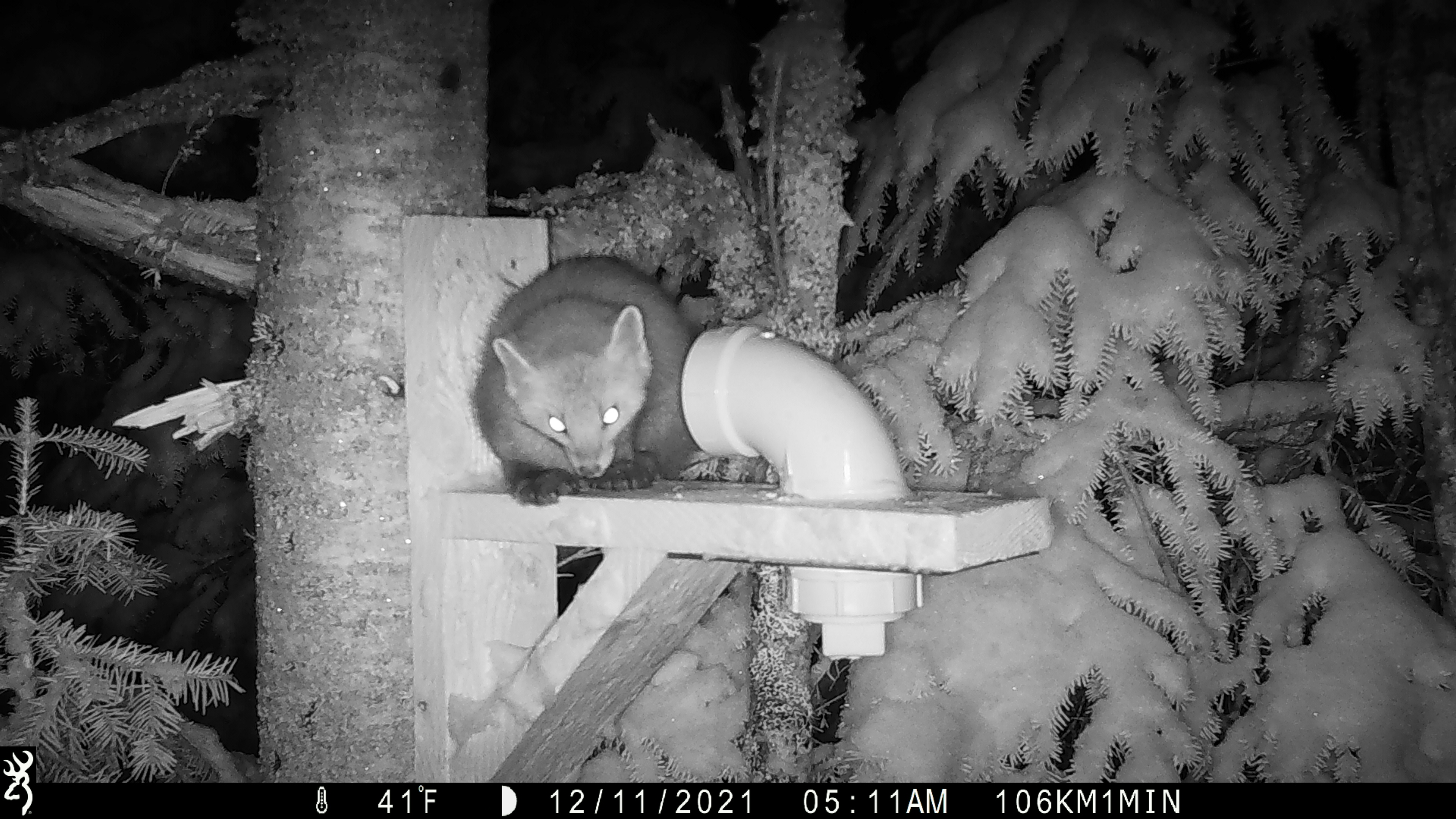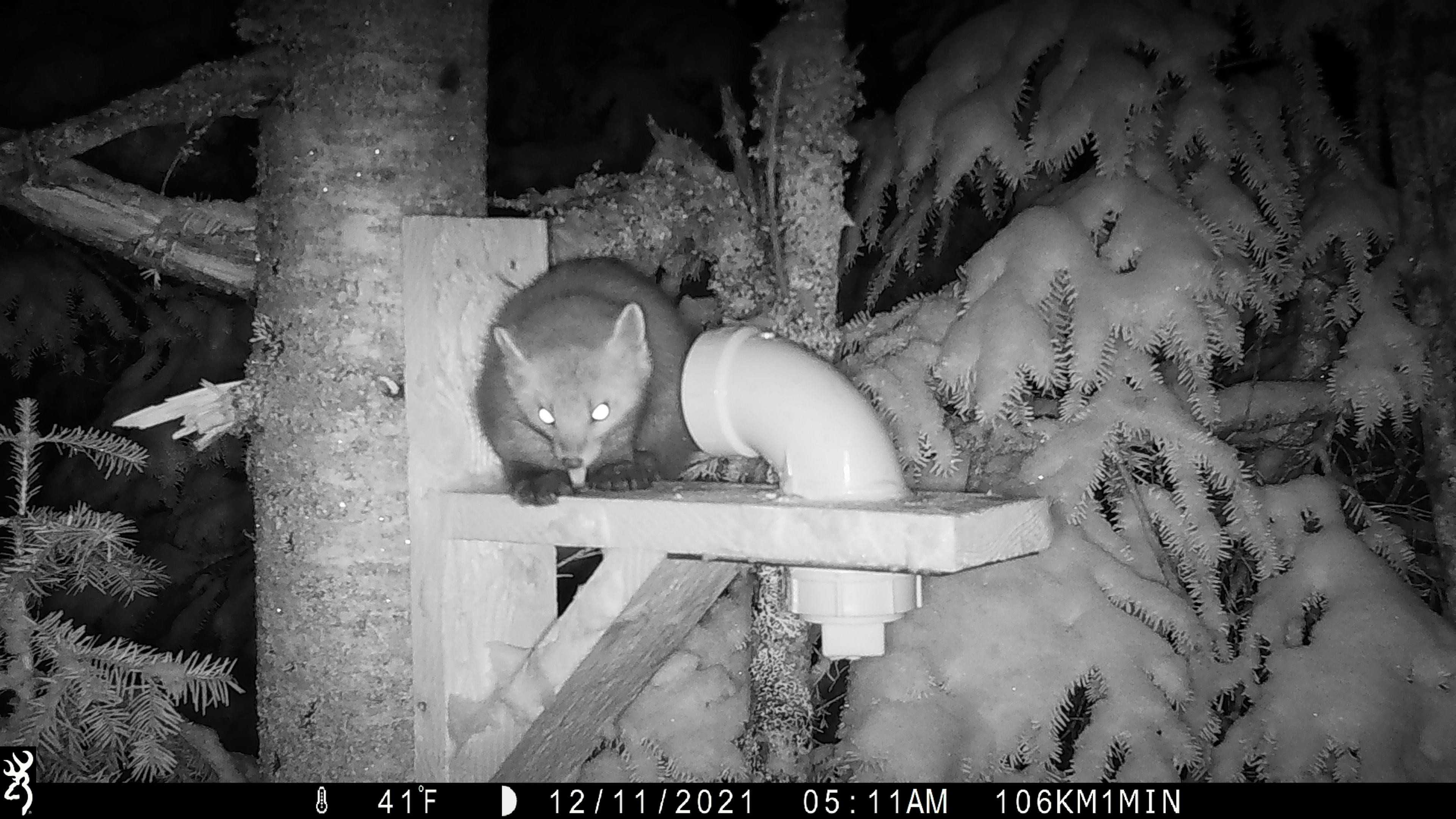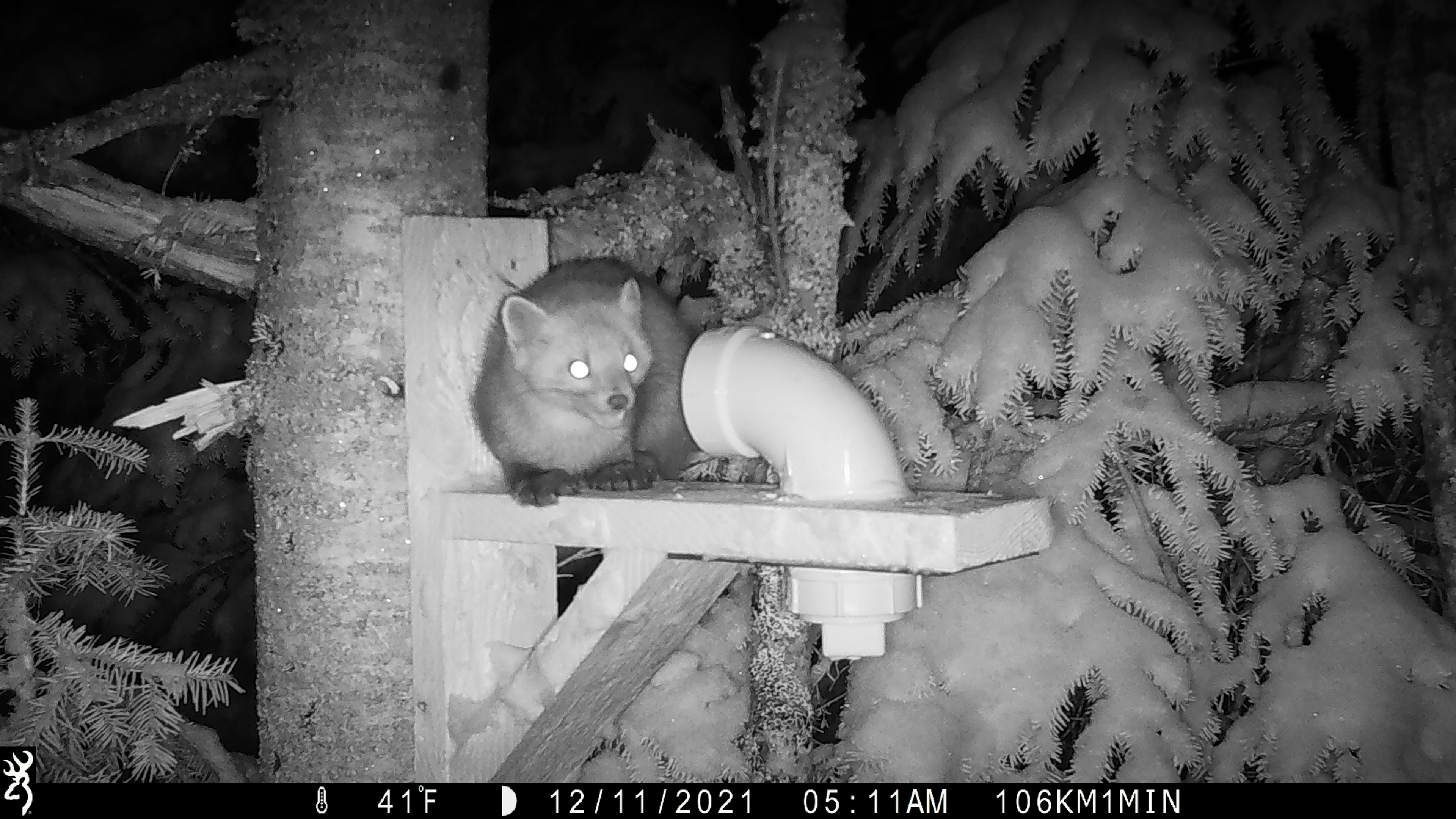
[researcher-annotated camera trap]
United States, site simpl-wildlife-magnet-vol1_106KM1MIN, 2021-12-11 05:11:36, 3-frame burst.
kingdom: Animalia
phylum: Chordata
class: Mammalia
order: Carnivora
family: Mustelidae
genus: Martes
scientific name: Martes americana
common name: american marten